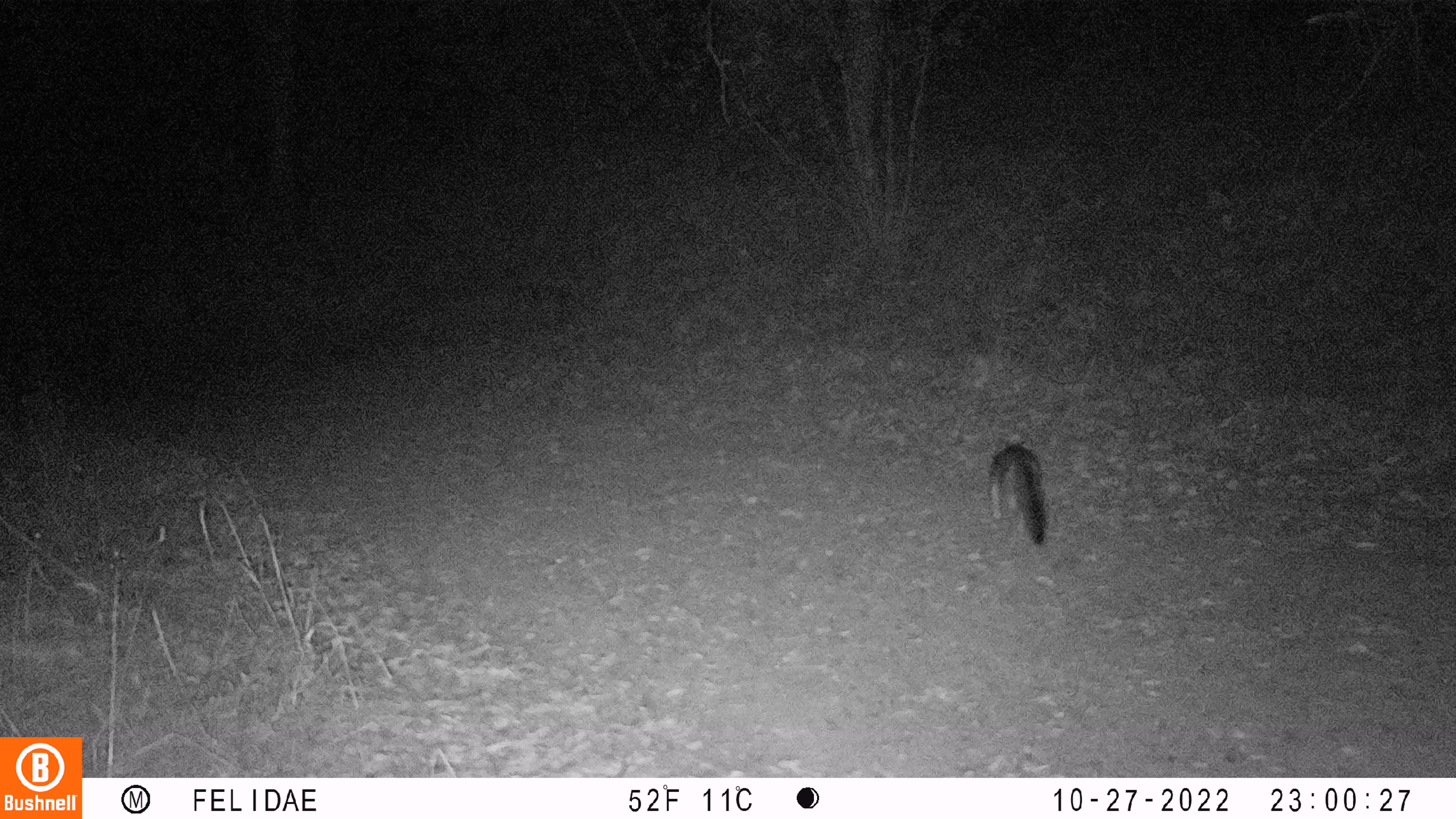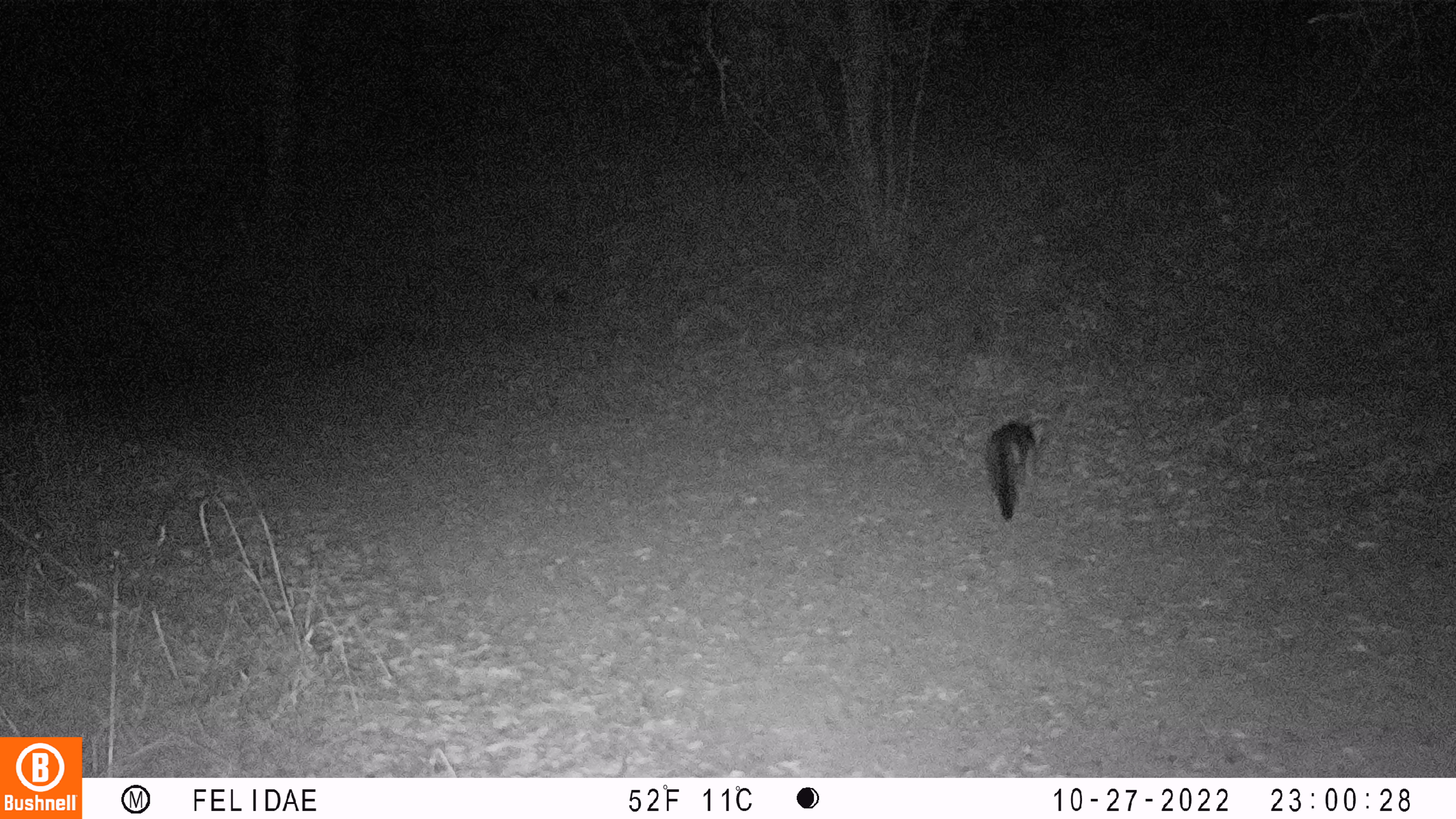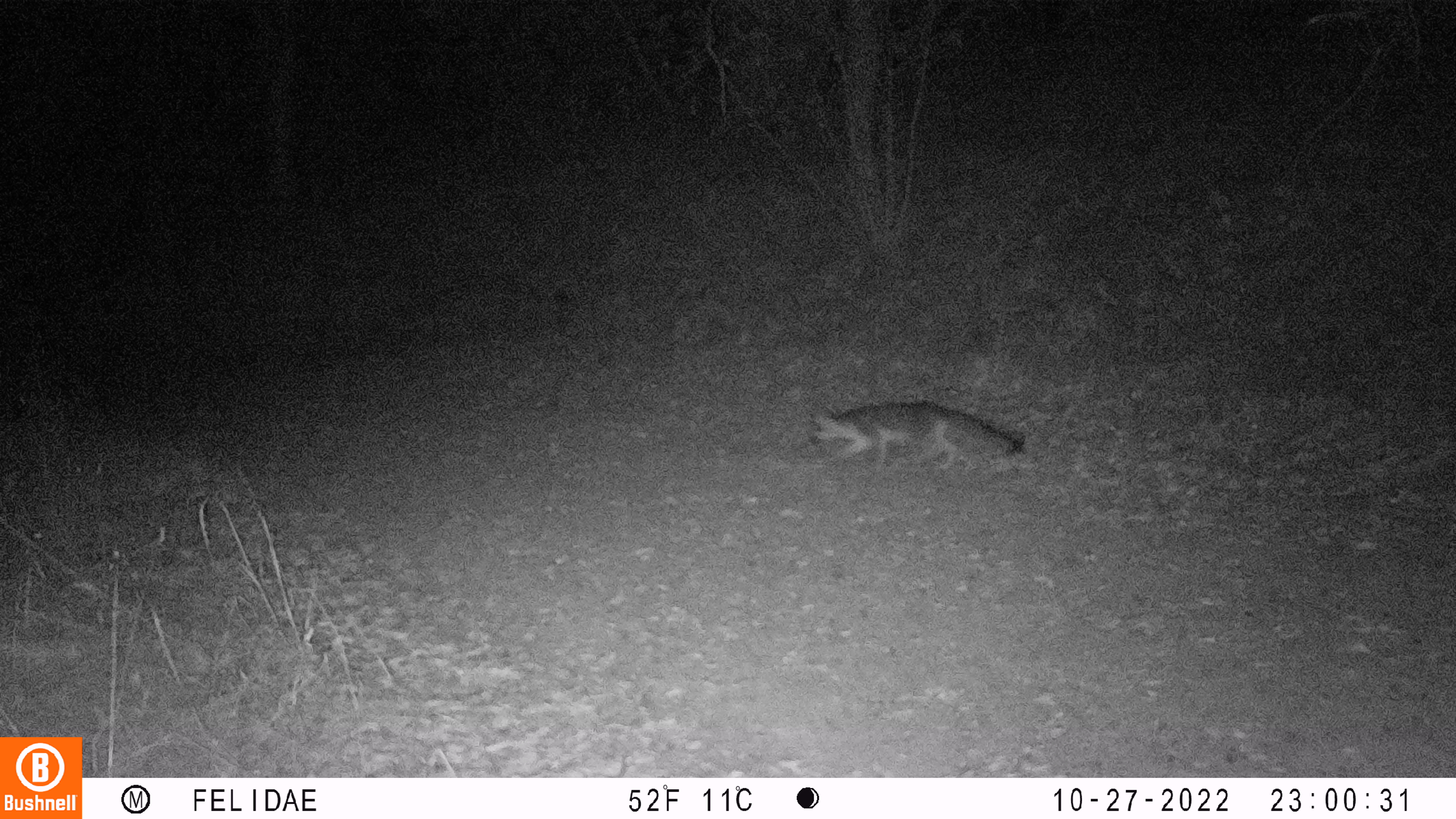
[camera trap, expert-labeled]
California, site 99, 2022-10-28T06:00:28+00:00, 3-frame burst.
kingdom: Animalia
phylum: Chordata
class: Mammalia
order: Carnivora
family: Canidae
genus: Urocyon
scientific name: Urocyon cinereoargenteus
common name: gray fox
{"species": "gray fox (Urocyon cinereoargenteus)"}